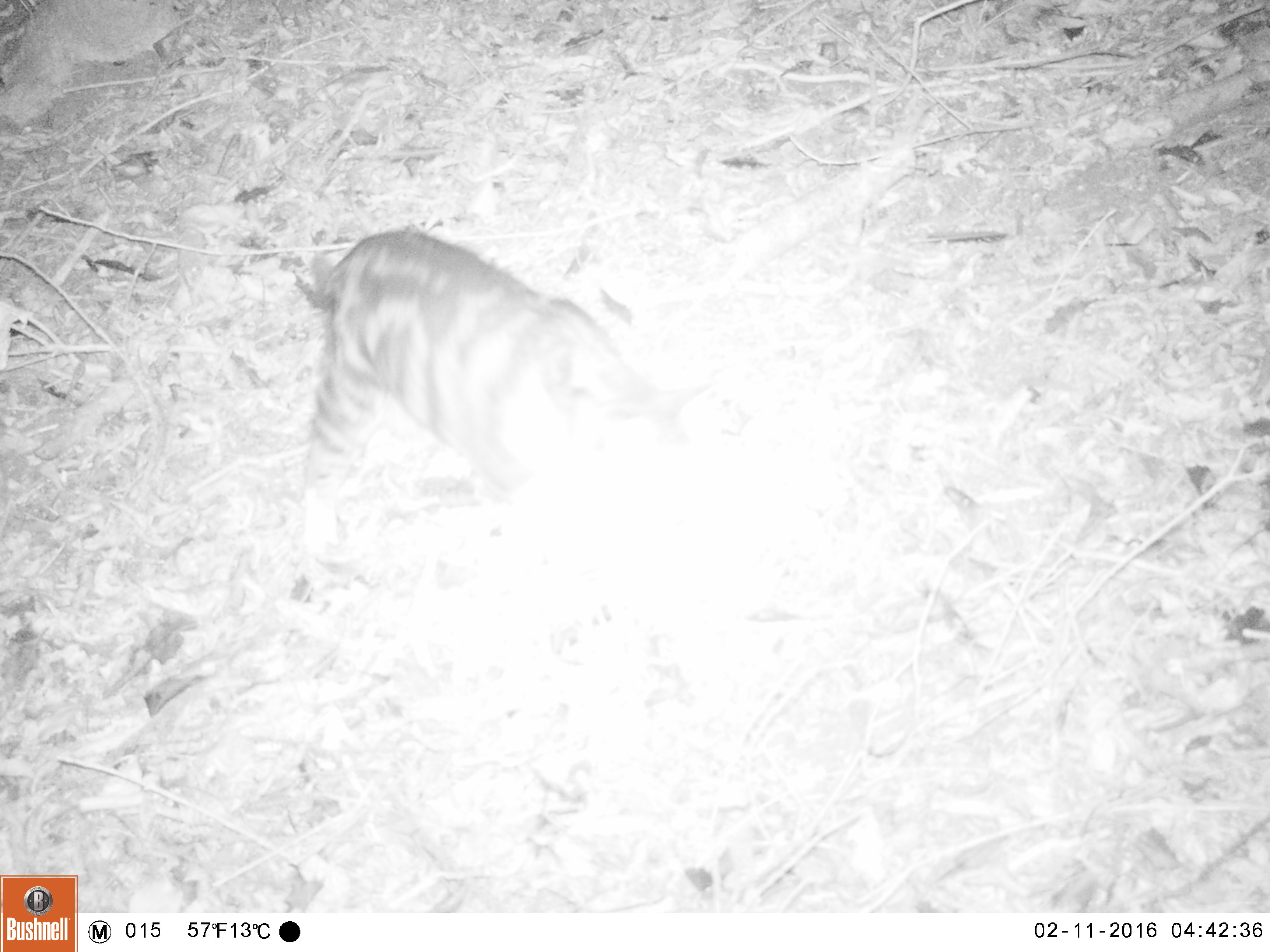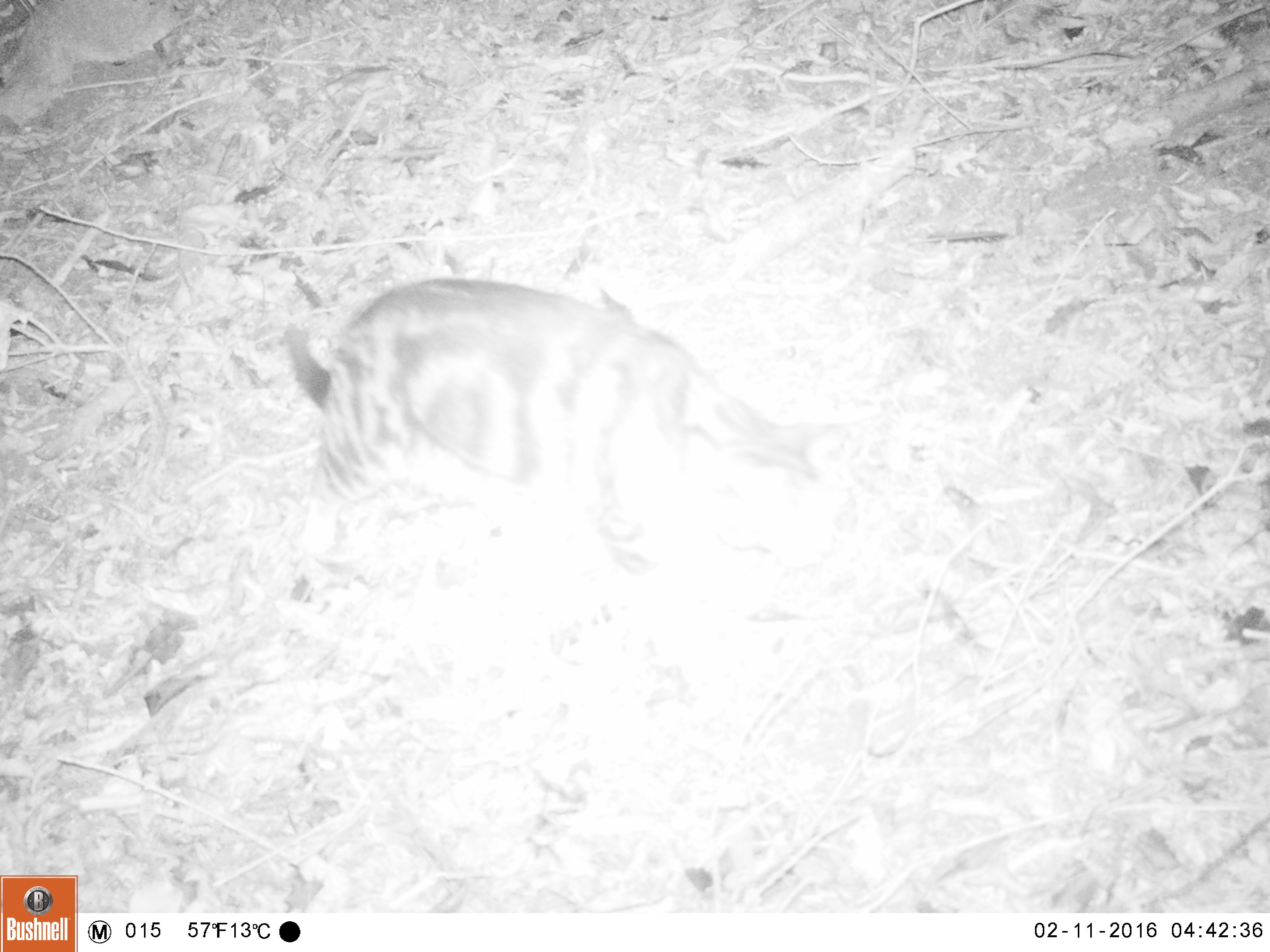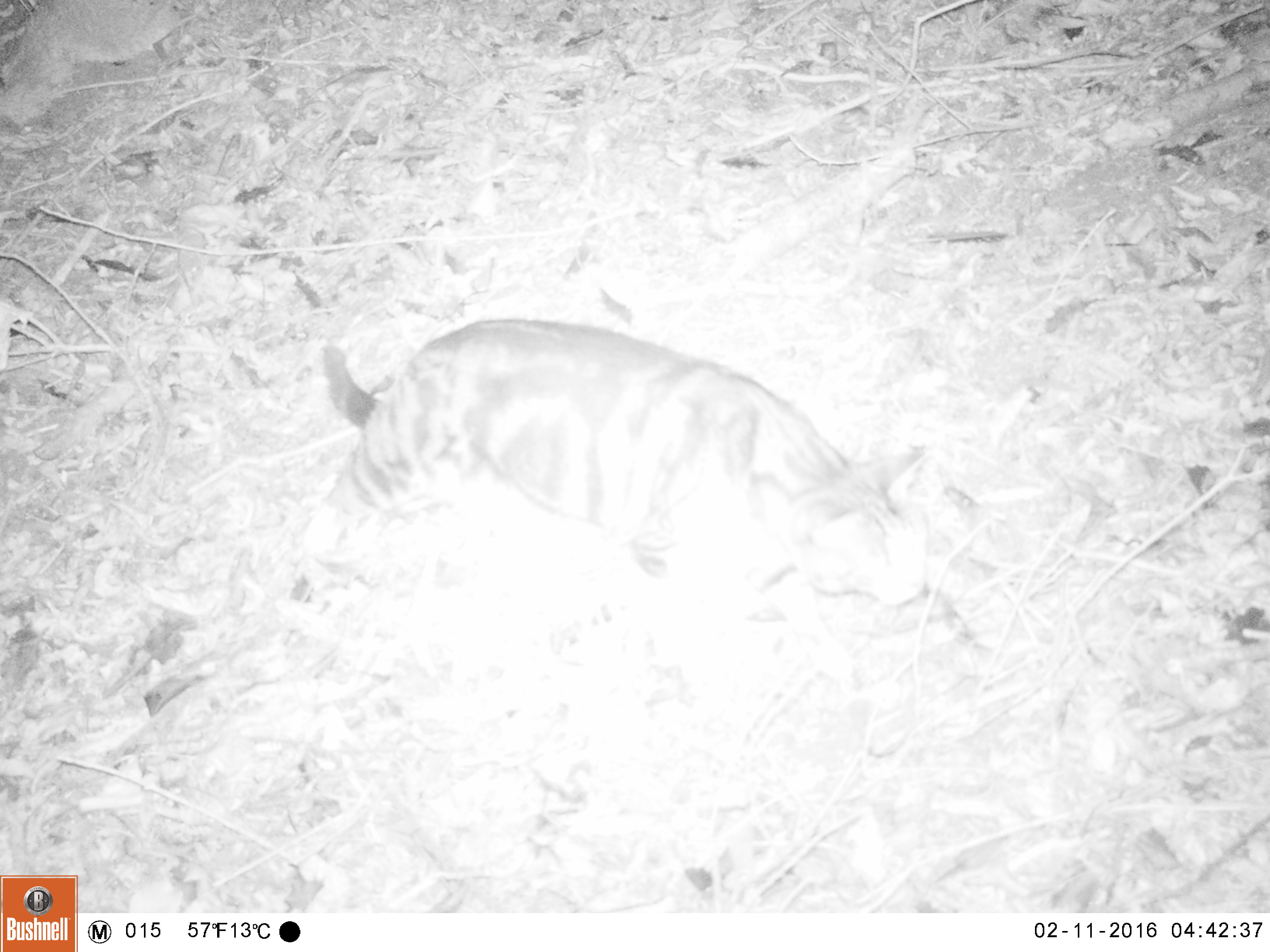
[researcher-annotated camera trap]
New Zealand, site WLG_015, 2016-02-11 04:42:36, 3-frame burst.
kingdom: Animalia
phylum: Chordata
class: Mammalia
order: Carnivora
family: Felidae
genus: Felis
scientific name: Felis catus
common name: domestic cat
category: cat